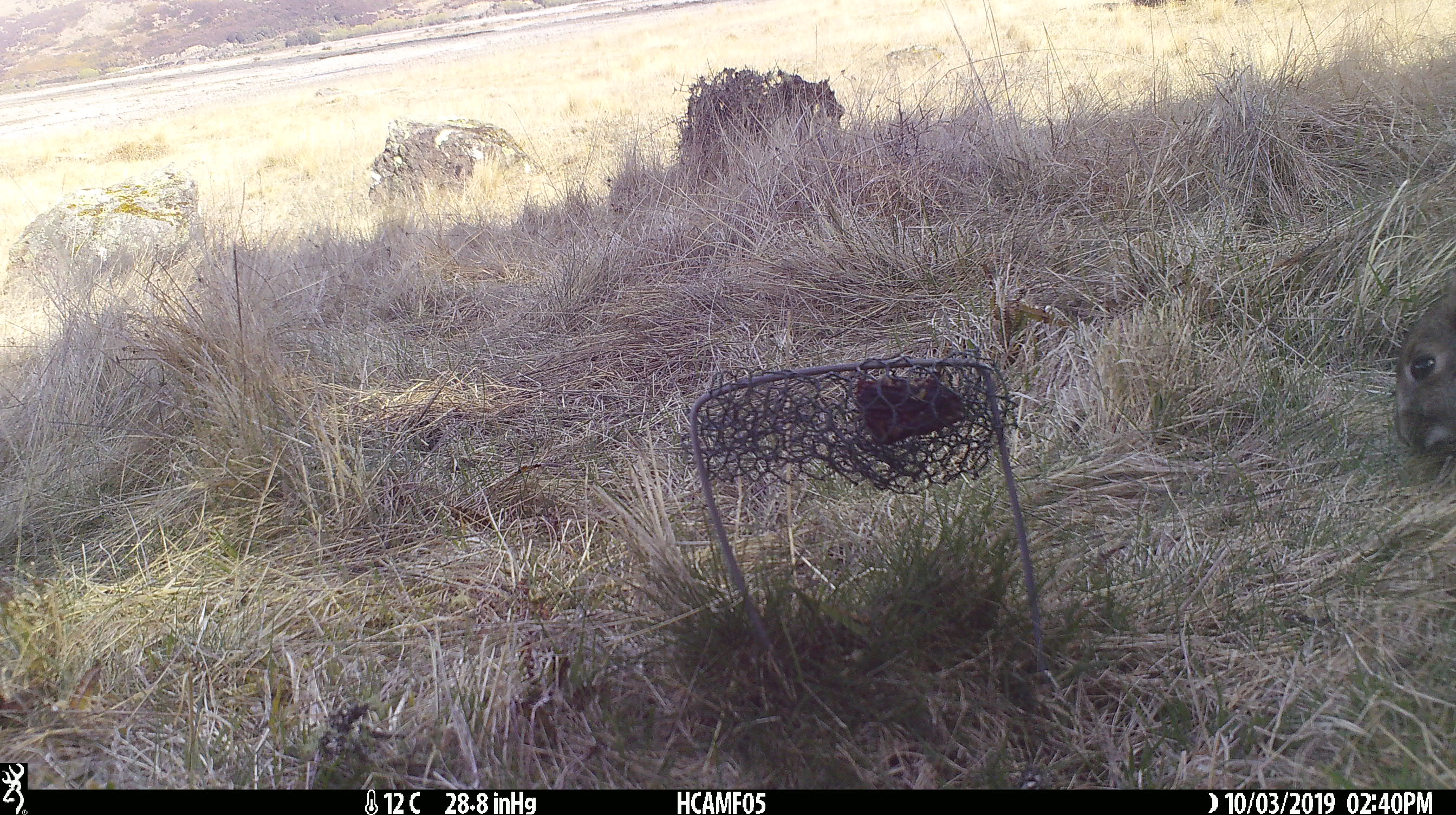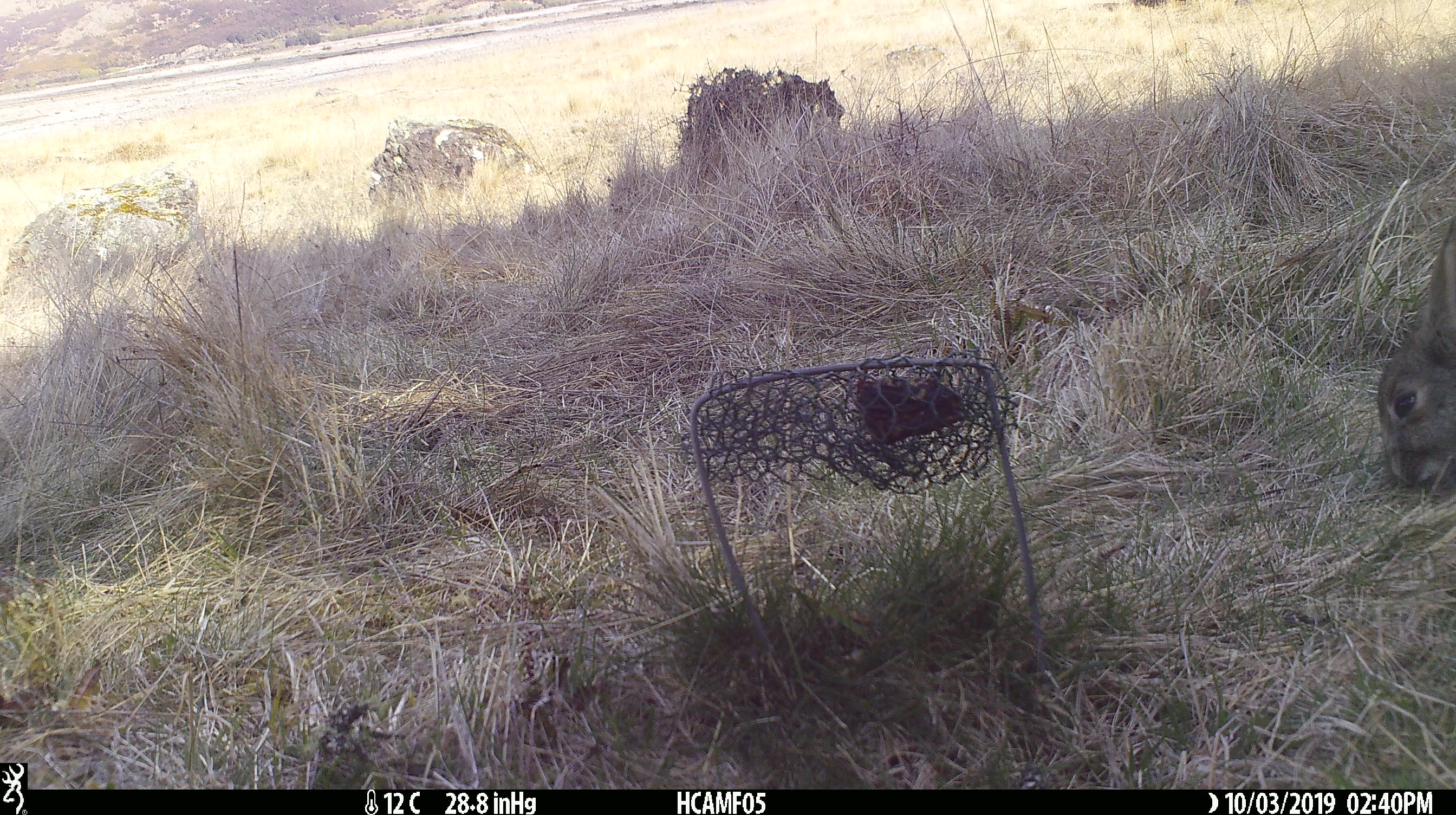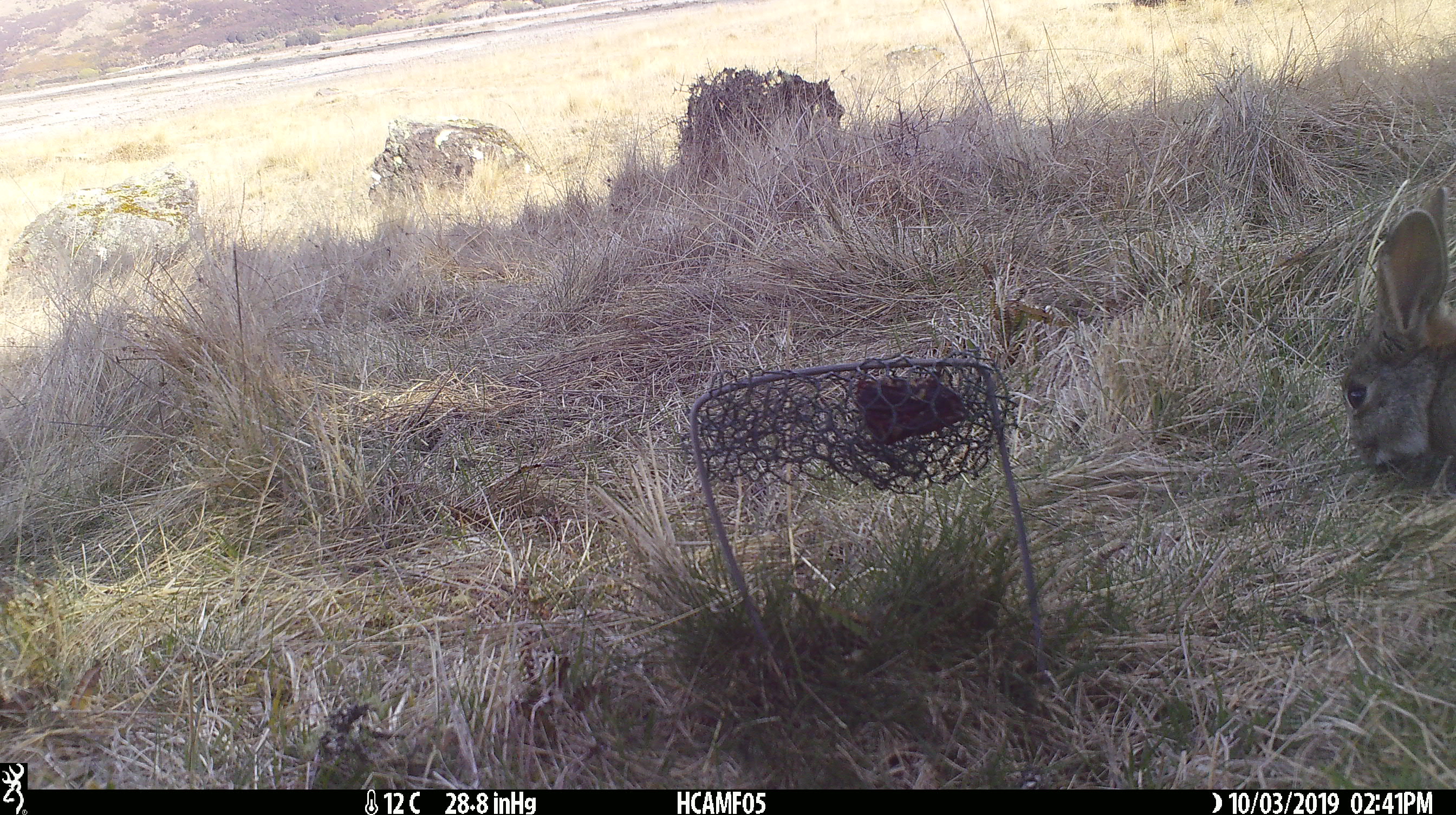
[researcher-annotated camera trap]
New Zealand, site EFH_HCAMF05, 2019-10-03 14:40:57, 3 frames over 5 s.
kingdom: Animalia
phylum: Chordata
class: Mammalia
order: Lagomorpha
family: Leporidae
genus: Oryctolagus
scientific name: Oryctolagus cuniculus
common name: european rabbit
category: rabbit